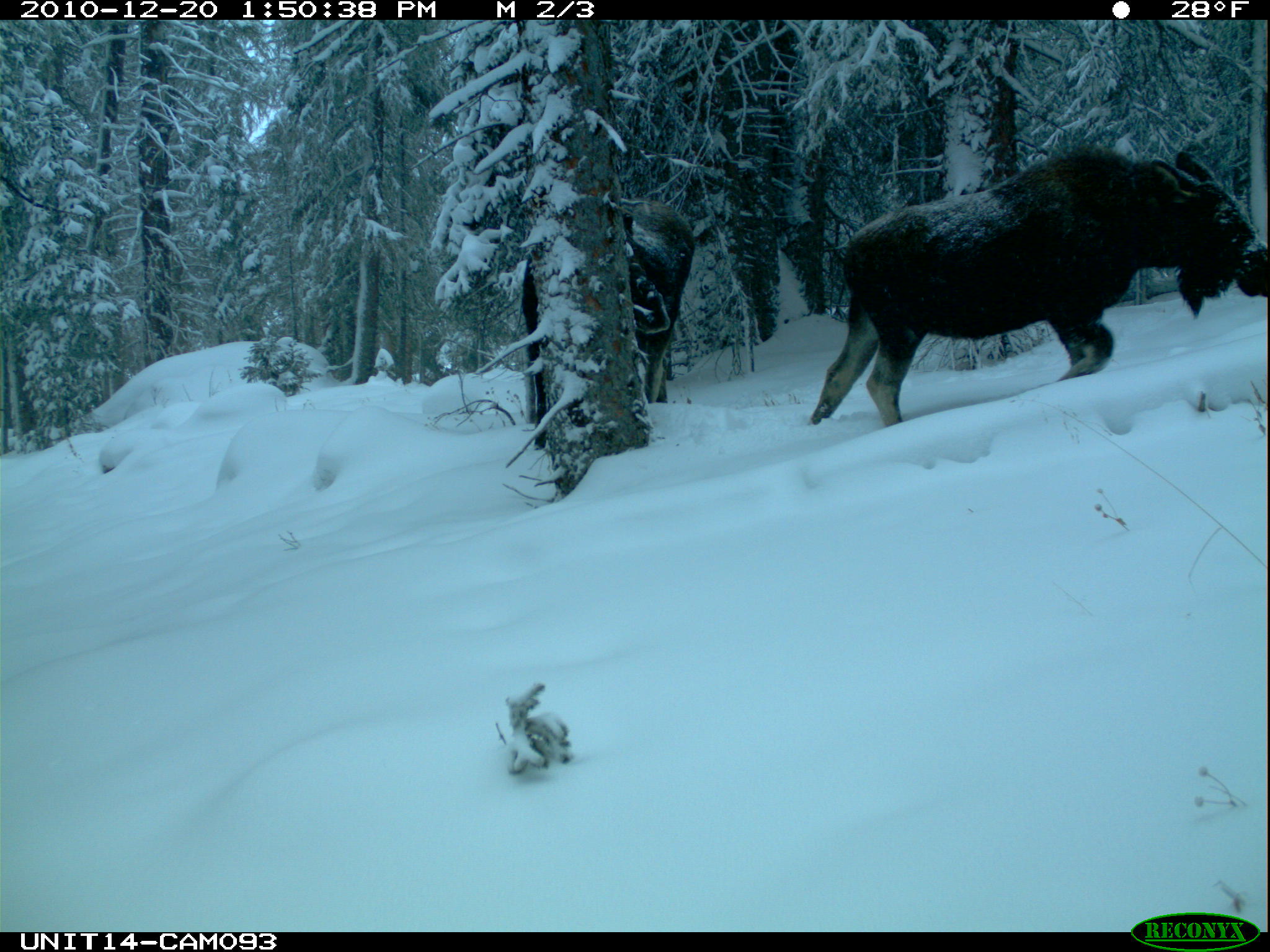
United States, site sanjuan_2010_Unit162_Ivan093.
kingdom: Animalia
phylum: Chordata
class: Mammalia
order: Artiodactyla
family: Cervidae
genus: Alces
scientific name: Alces alces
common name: moose